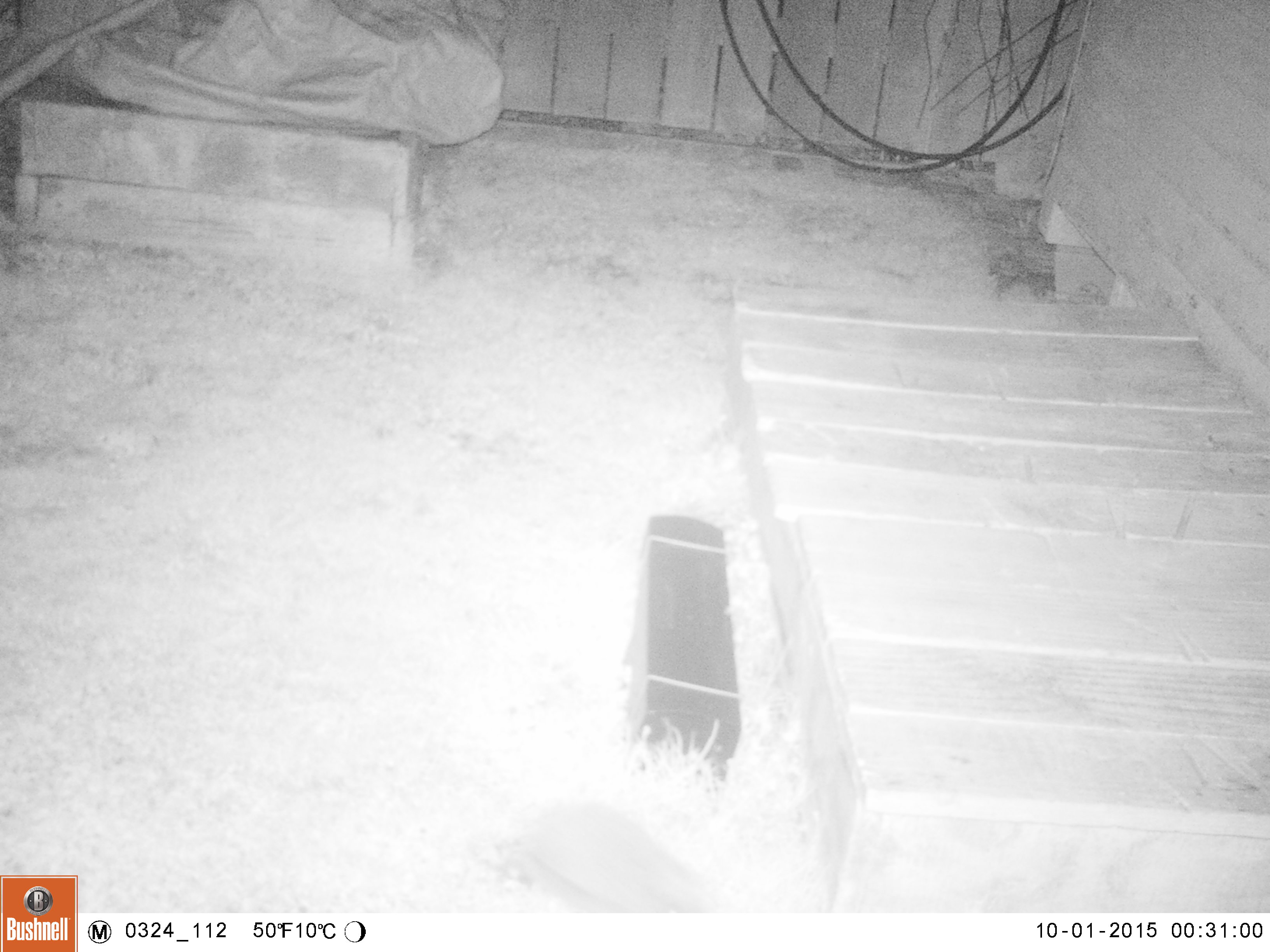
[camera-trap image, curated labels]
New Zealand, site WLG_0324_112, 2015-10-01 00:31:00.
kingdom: Animalia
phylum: Chordata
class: Mammalia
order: Eulipotyphla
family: Erinaceidae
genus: Erinaceus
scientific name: Erinaceus europaeus europaeus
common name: european hedgehog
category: hedgehog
Hedgehog (european hedgehog) (Erinaceus europaeus europaeus).